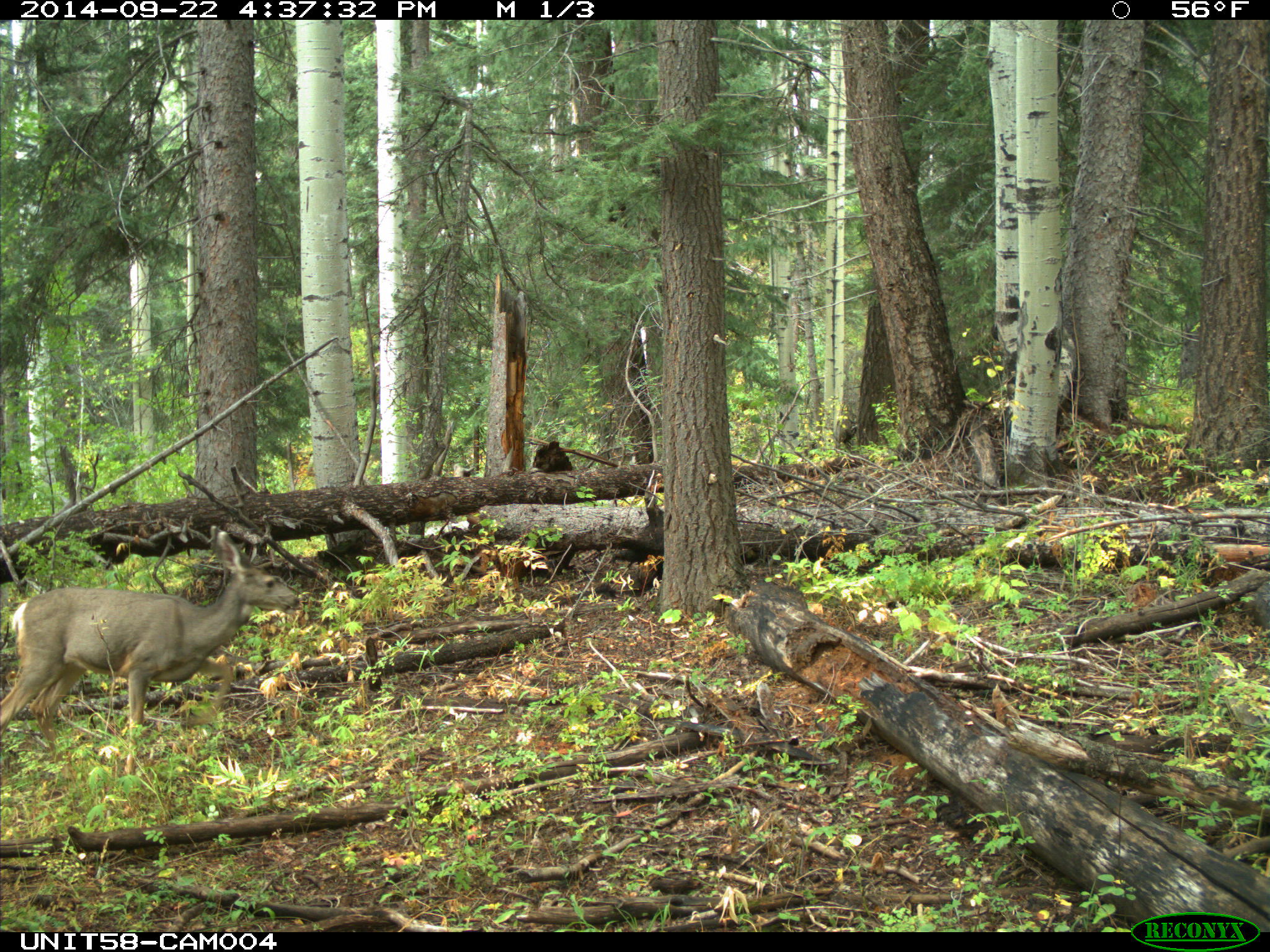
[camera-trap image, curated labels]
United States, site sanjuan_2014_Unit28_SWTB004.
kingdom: Animalia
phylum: Chordata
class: Mammalia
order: Artiodactyla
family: Cervidae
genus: Odocoileus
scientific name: Odocoileus hemionus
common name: mule deer